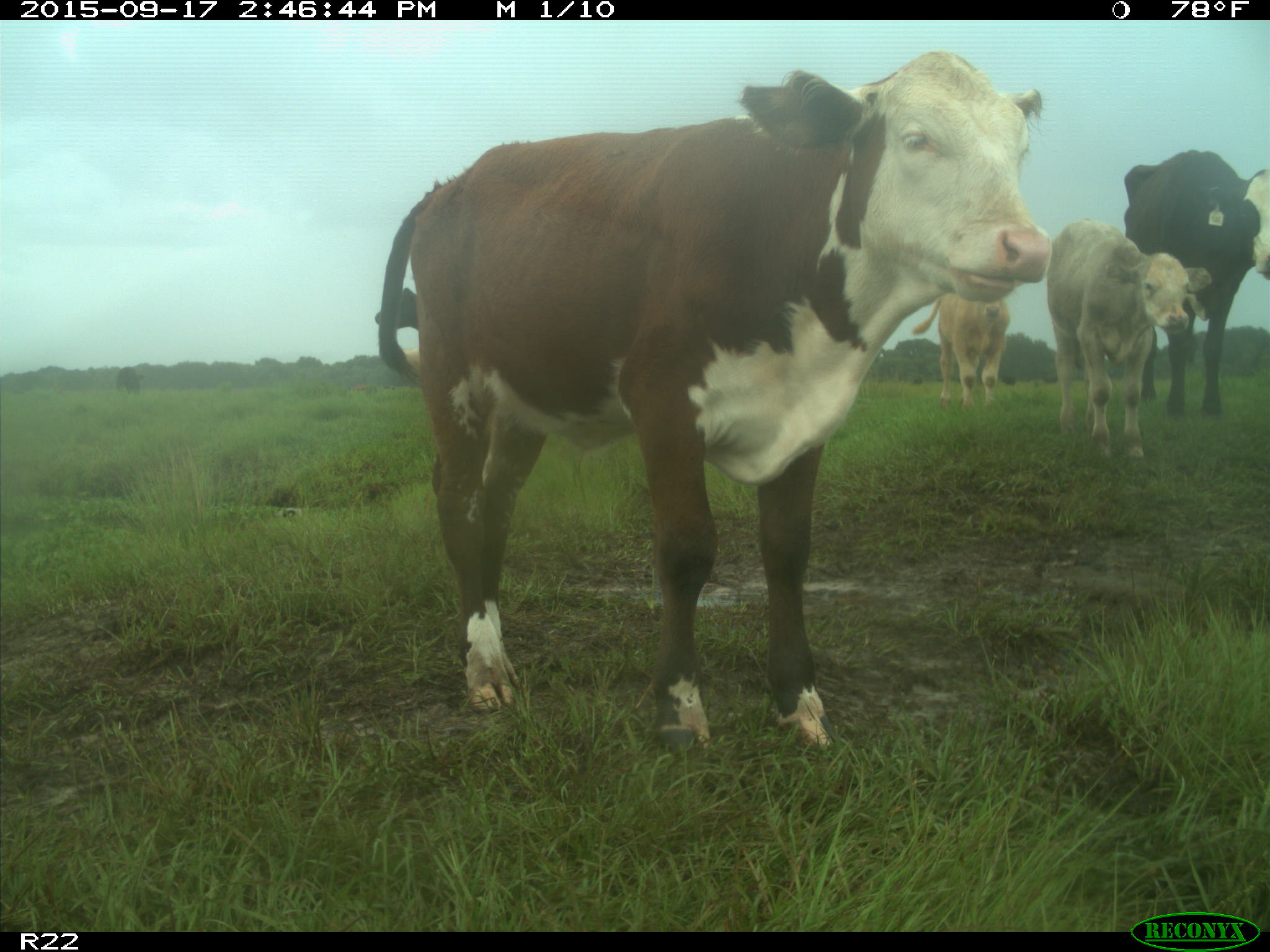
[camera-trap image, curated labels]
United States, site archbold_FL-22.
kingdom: Animalia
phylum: Chordata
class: Mammalia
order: Artiodactyla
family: Bovidae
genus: Bos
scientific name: Bos taurus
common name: domestic cow